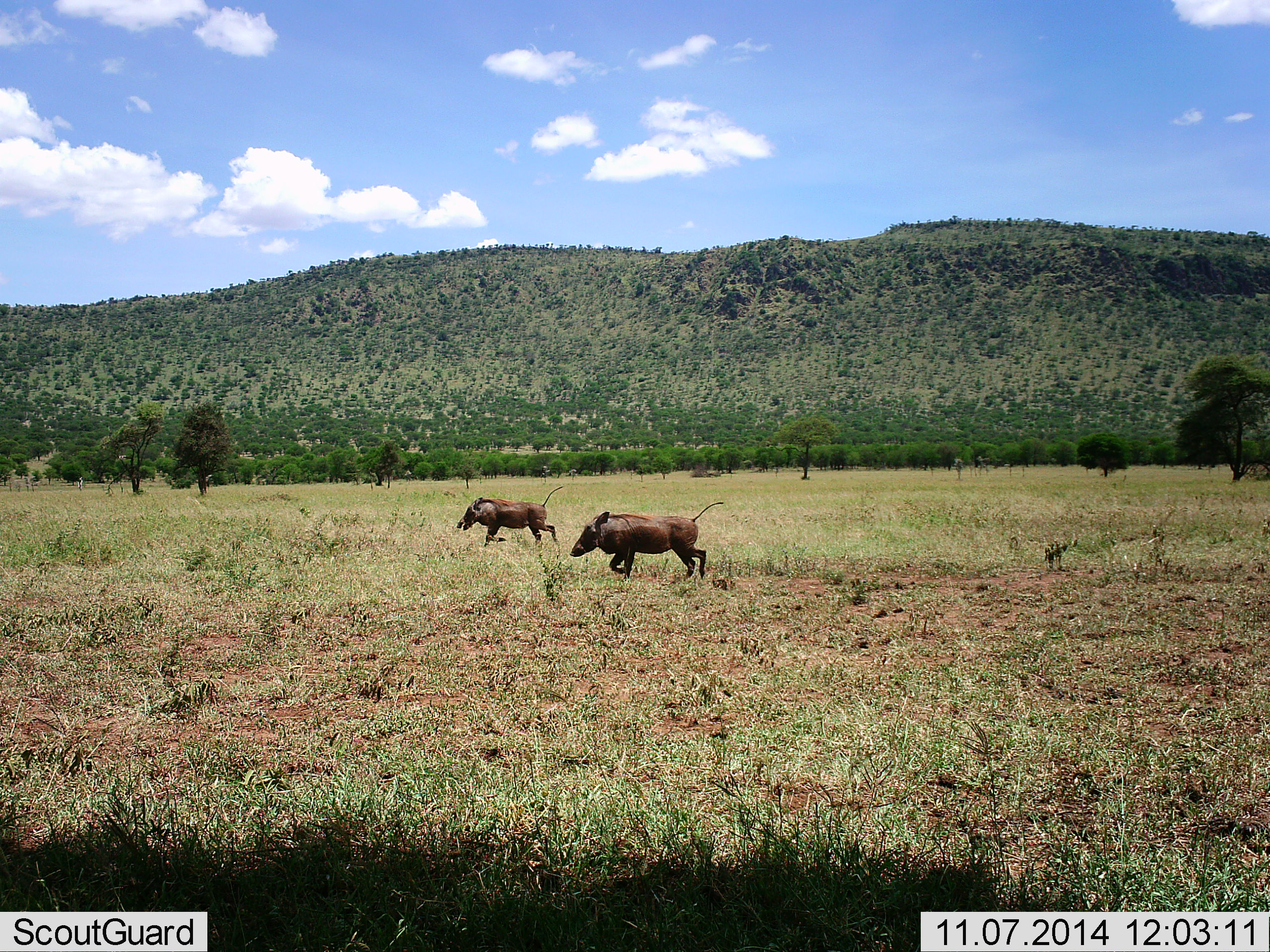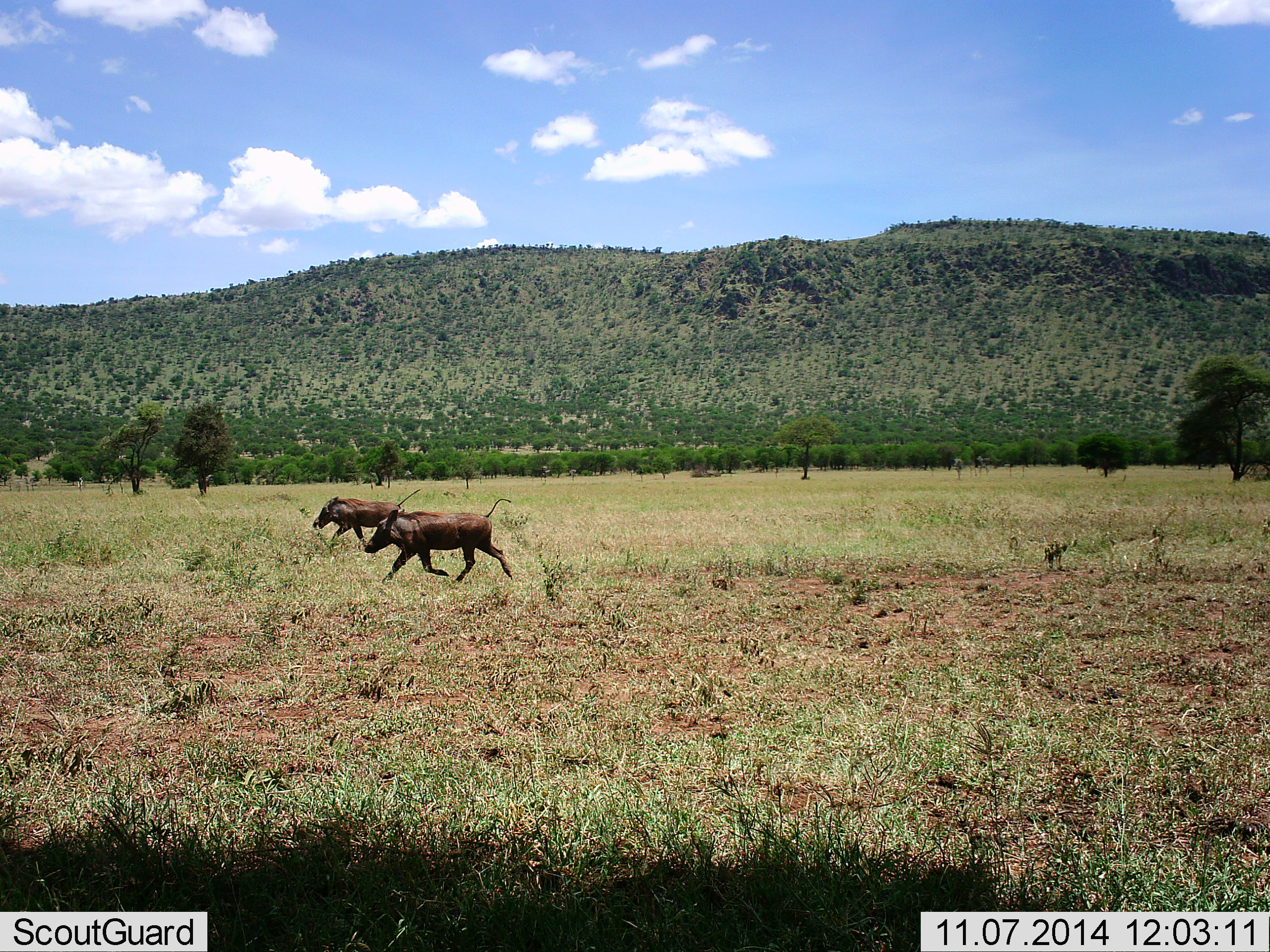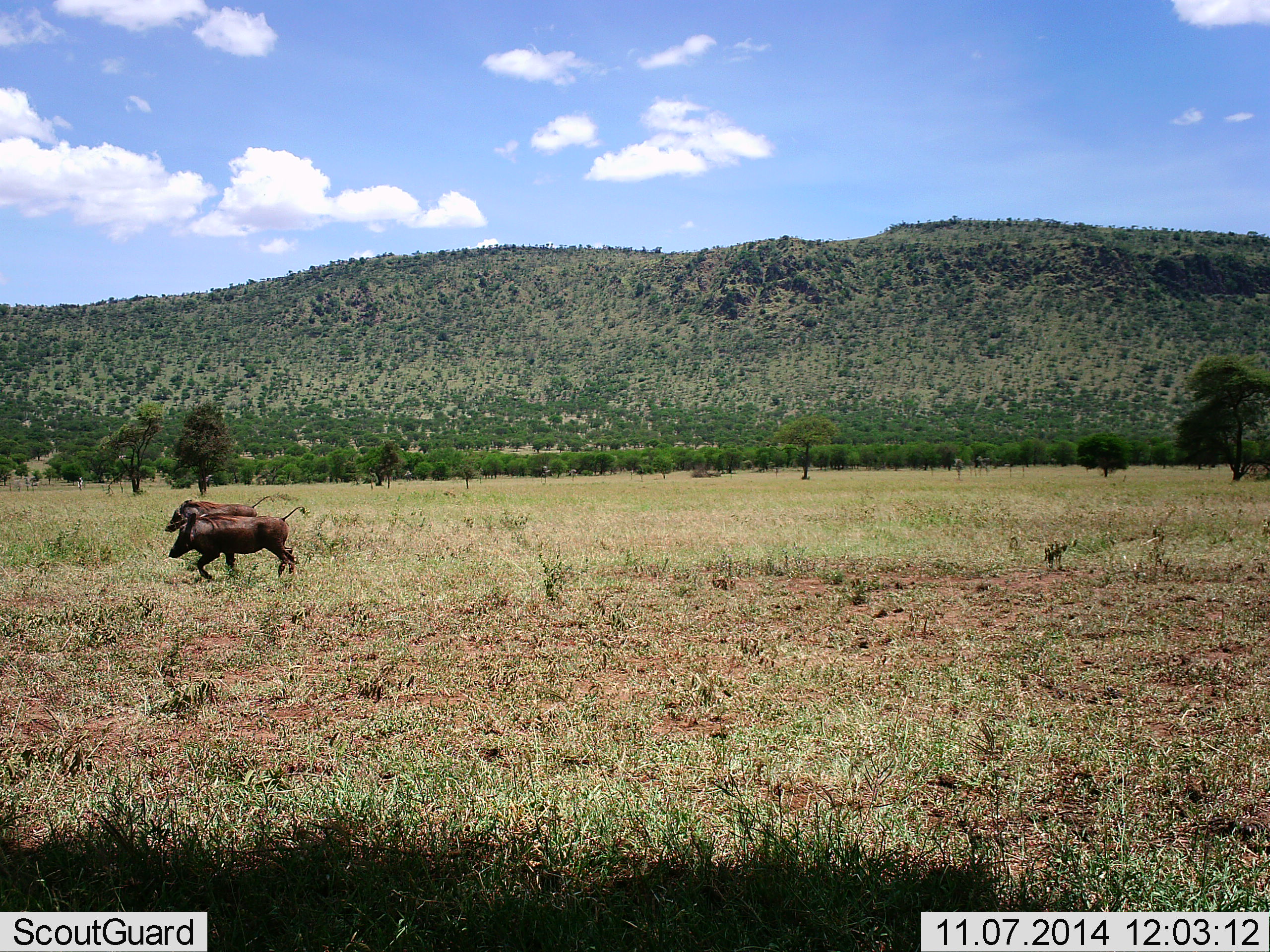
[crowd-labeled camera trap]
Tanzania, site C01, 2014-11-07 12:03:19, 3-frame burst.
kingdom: Animalia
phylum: Chordata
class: Mammalia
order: Artiodactyla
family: Suidae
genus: Phacochoerus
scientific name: Phacochoerus africanus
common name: warthog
Warthog (Phacochoerus africanus), count 2. Behavior (volunteer vote fractions): standing 0%, resting 10%, moving 90%, interacting 0%. Young present (vote fraction): 0%. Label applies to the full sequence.